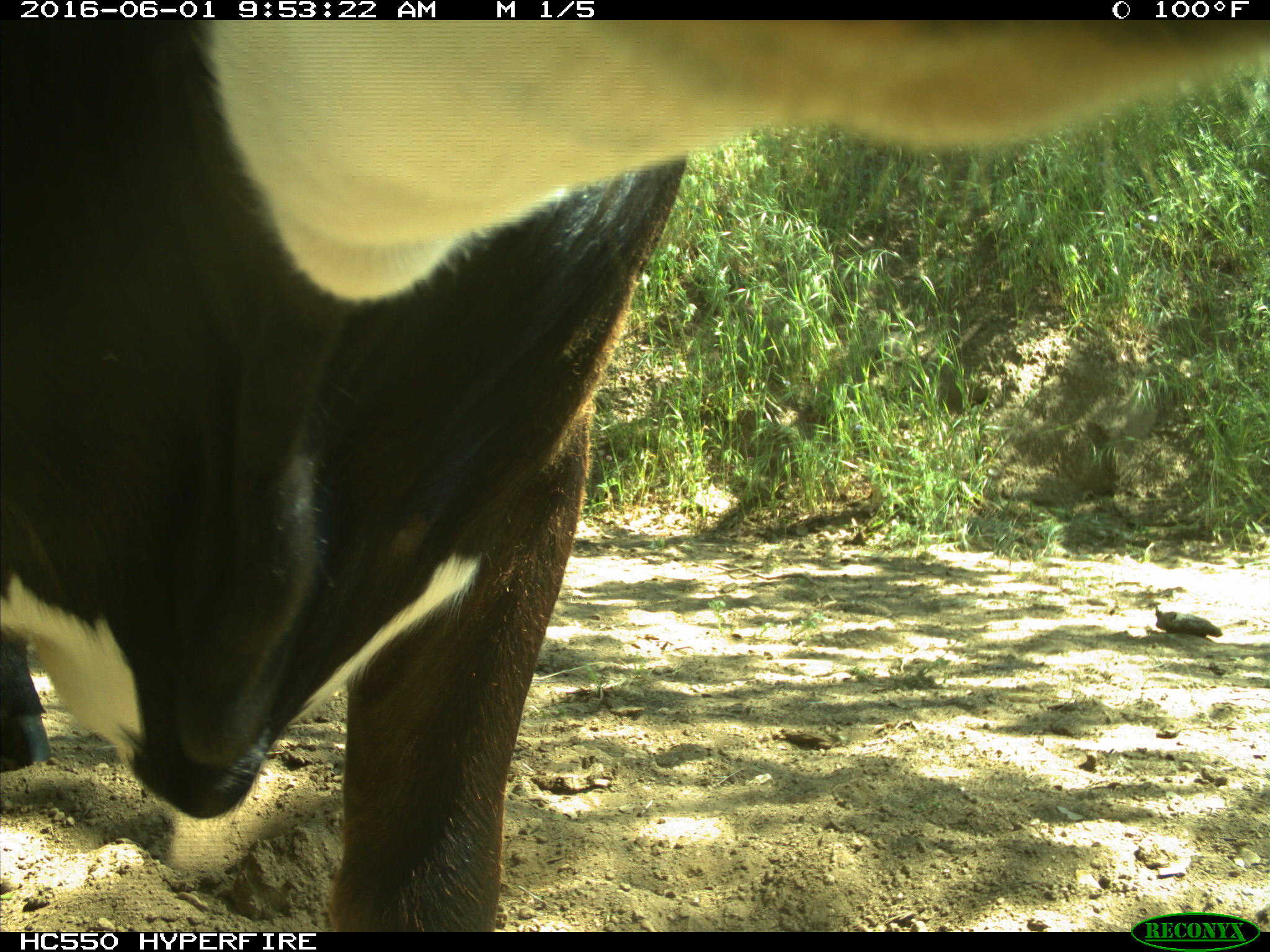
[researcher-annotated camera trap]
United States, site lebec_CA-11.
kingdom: Animalia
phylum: Chordata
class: Mammalia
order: Artiodactyla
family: Bovidae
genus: Bos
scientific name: Bos taurus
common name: domestic cow